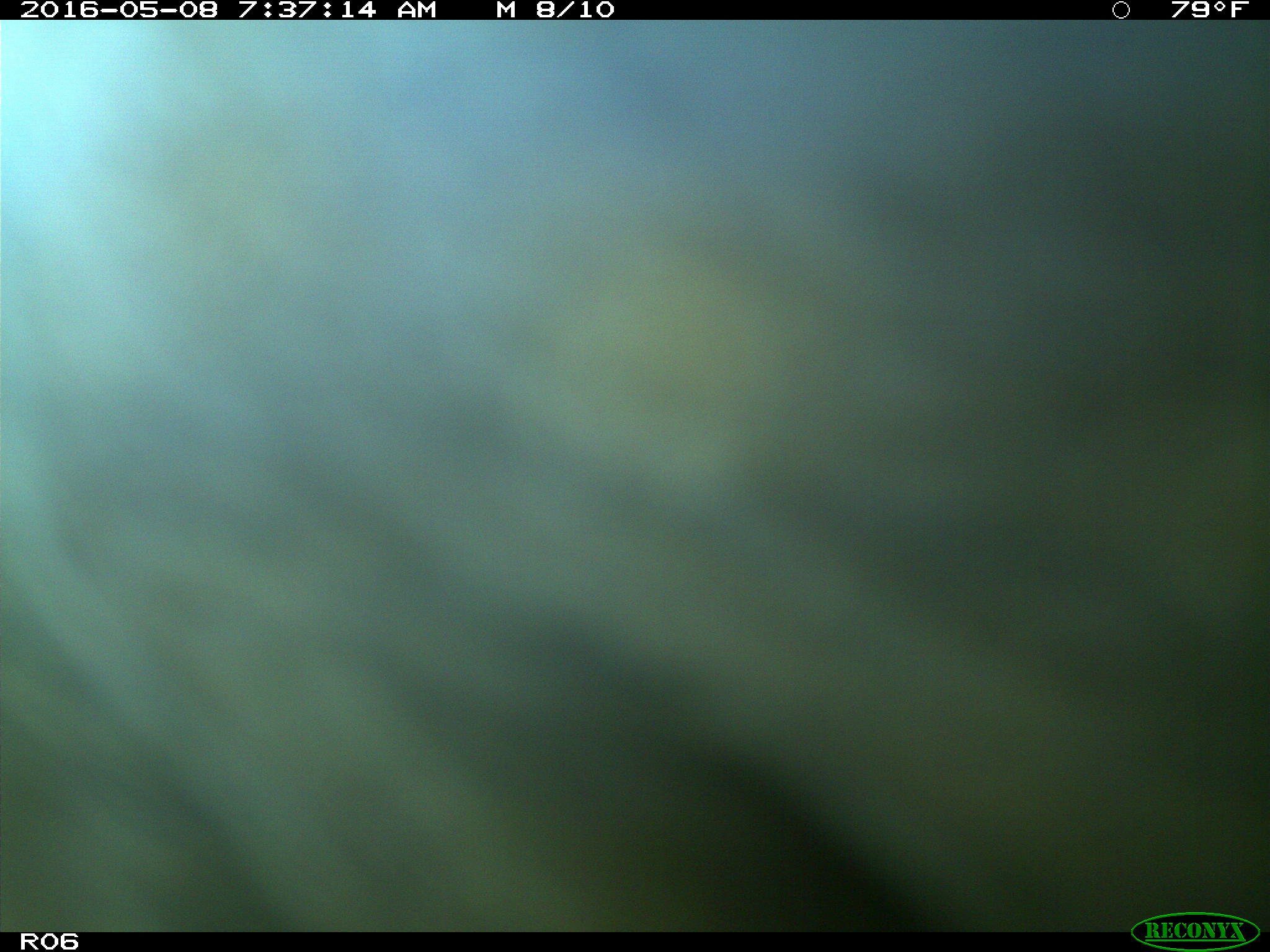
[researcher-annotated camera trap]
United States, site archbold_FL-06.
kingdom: Animalia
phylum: Chordata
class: Mammalia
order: Artiodactyla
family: Bovidae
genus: Bos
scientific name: Bos taurus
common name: domestic cow